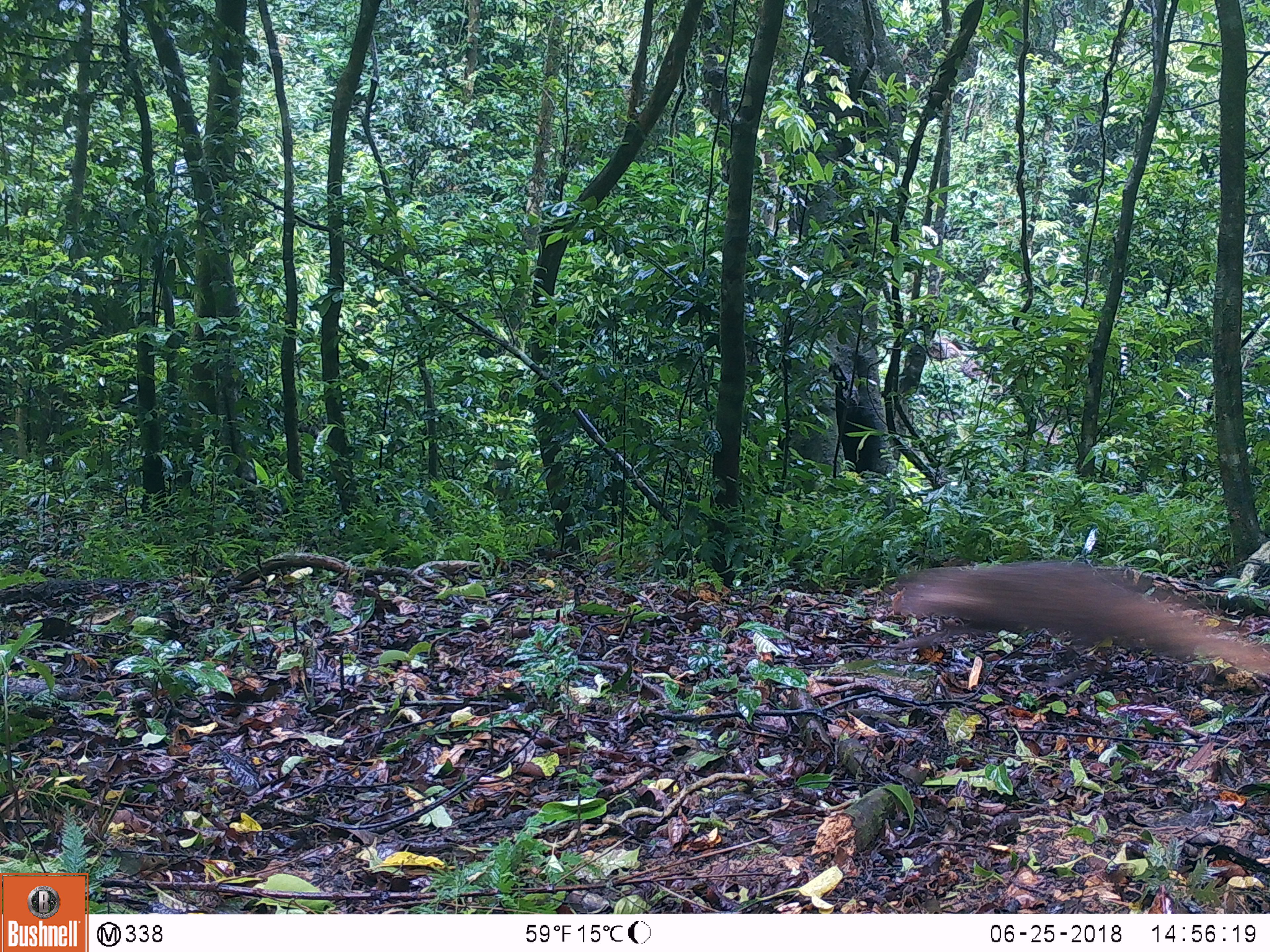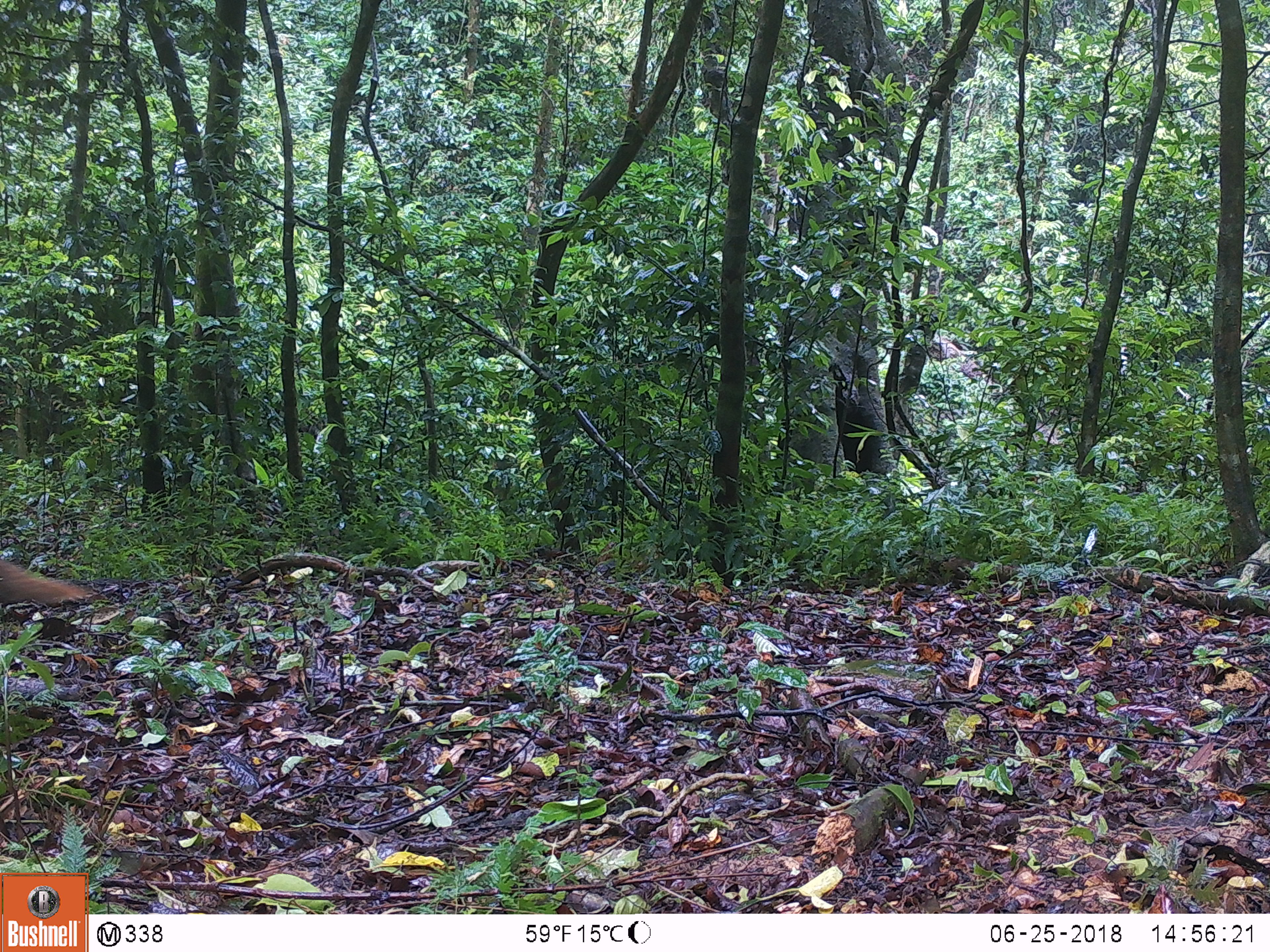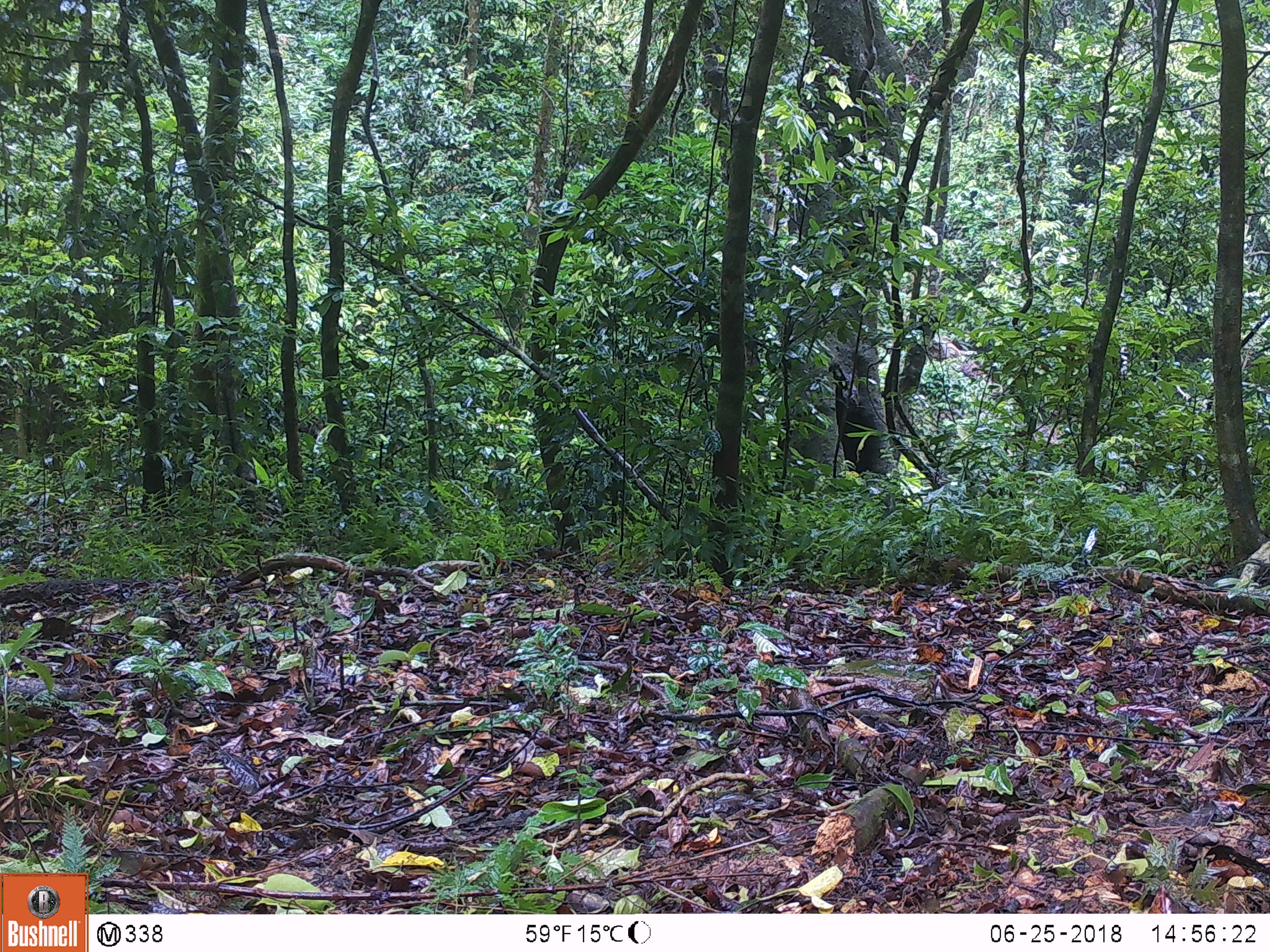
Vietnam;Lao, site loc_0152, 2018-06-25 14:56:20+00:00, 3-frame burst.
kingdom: Animalia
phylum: Chordata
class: Mammalia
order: Carnivora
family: Herpestidae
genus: Urva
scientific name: Urva urva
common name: crab-eating mongoose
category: crab eating mongoose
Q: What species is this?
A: Crab eating mongoose (crab-eating mongoose) (Urva urva).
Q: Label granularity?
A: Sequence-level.